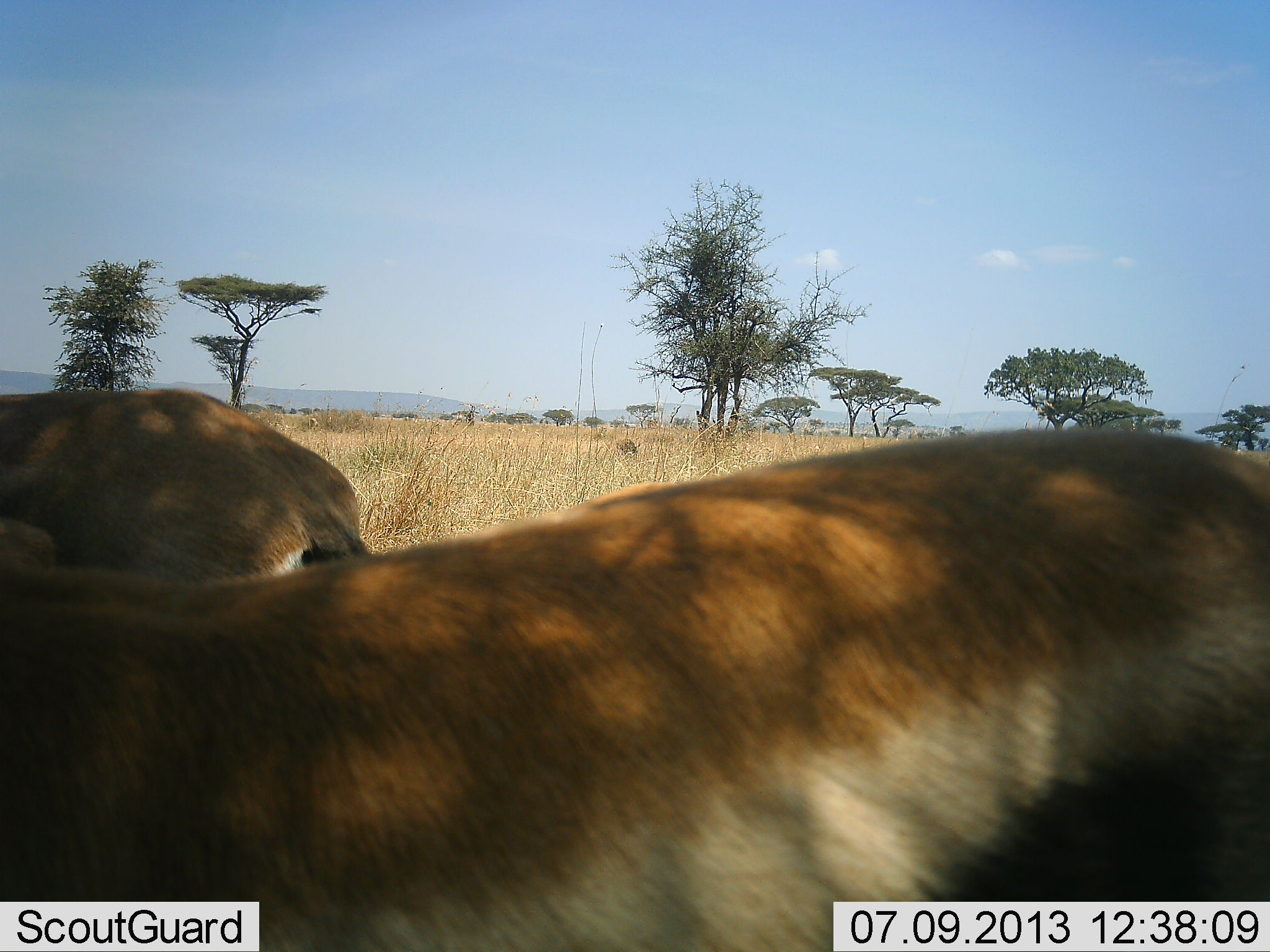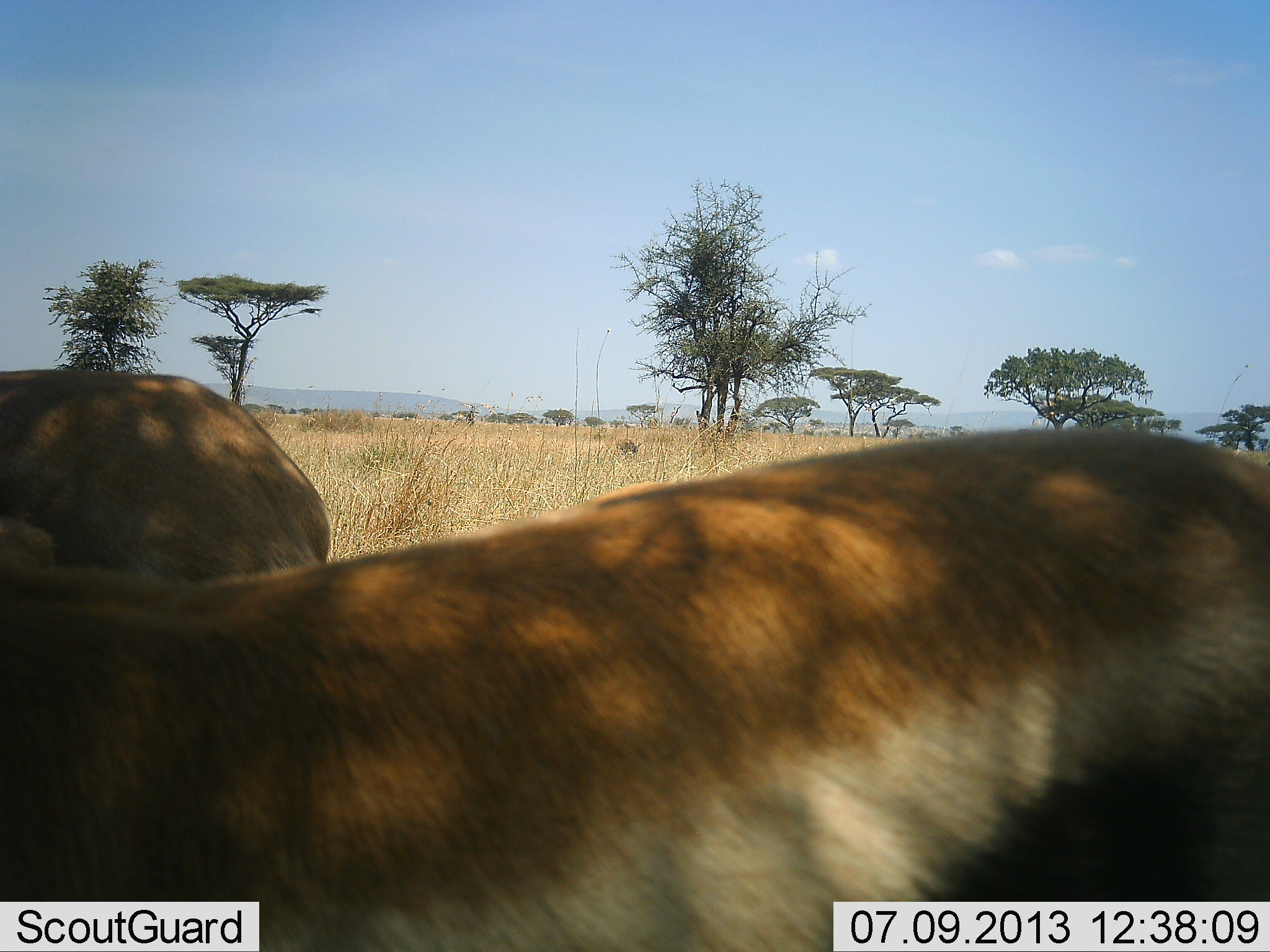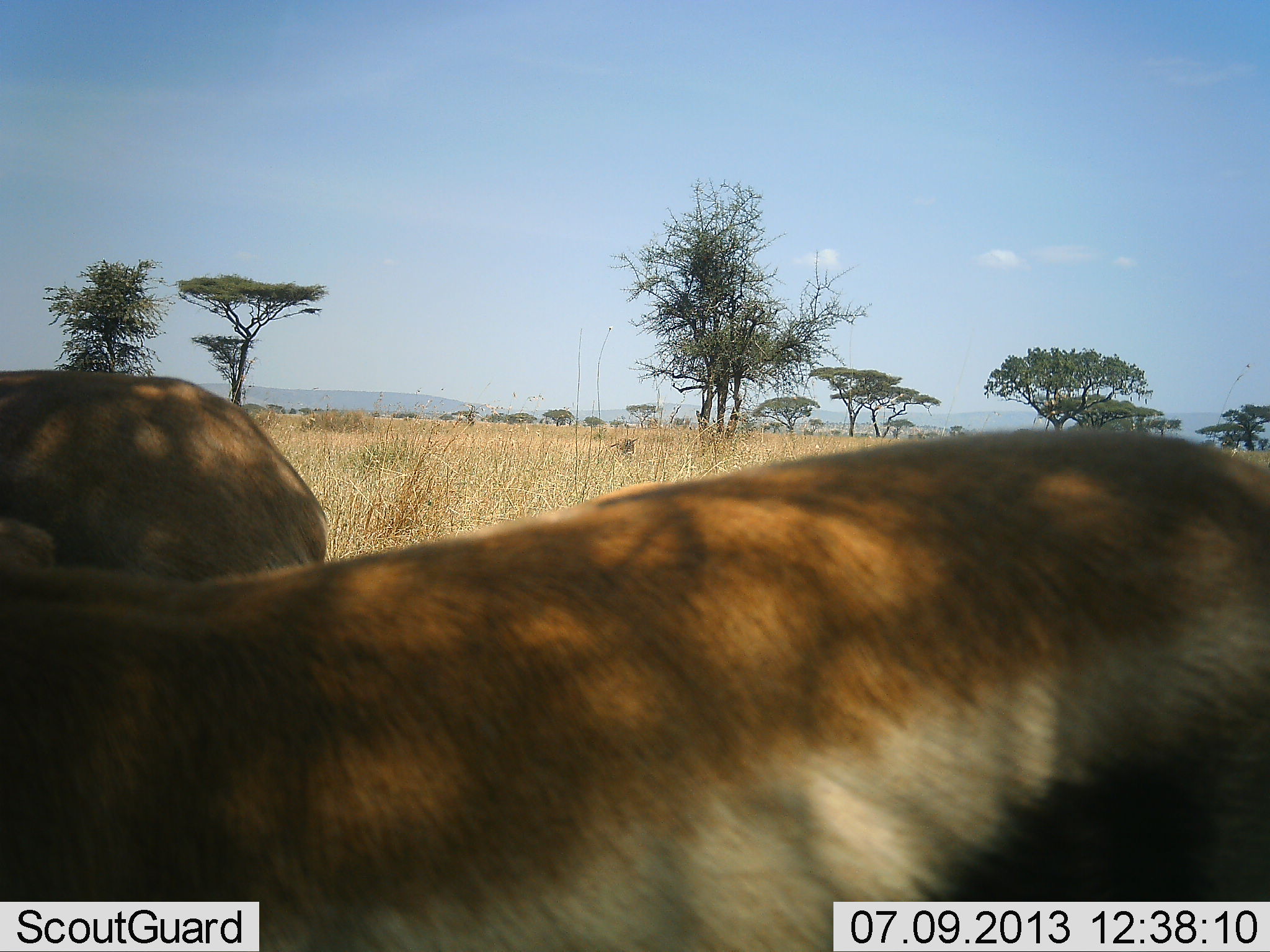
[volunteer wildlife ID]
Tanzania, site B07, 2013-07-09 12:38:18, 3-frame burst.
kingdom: Animalia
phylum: Chordata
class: Mammalia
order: Artiodactyla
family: Bovidae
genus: Eudorcas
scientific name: Eudorcas thomsonii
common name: thomson's gazelle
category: gazellethomsons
Gazellethomsons (thomson's gazelle) (Eudorcas thomsonii), count 2. Behavior (volunteer vote fractions): standing 88%, resting 0%, moving 6%, interacting 12%. Young present (vote fraction): 0%. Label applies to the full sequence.